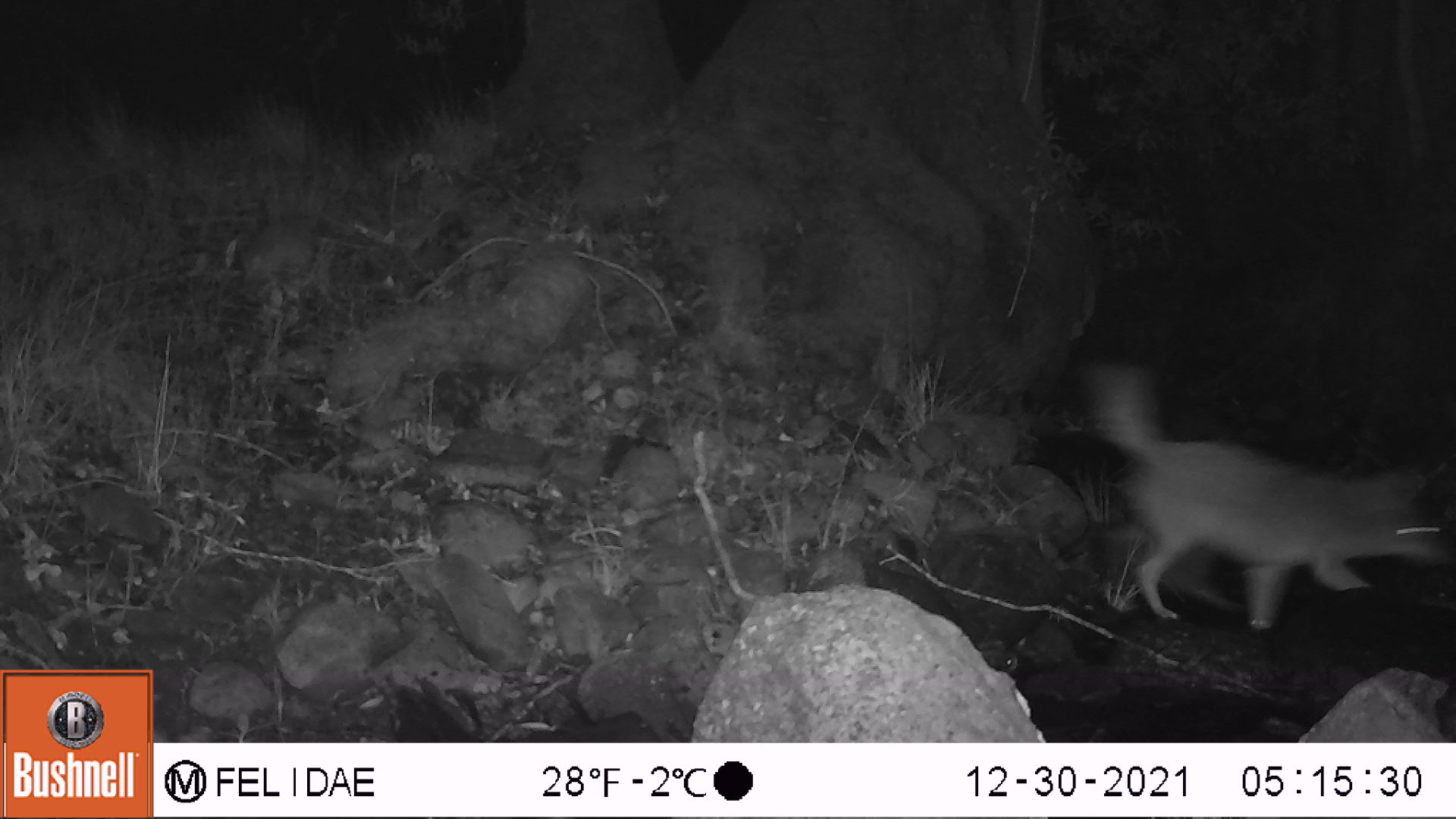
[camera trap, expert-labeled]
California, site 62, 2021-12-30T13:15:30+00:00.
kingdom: Animalia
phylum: Chordata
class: Mammalia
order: Carnivora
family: Canidae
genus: Canis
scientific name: Canis latrans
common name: coyote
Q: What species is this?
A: Coyote (Canis latrans).